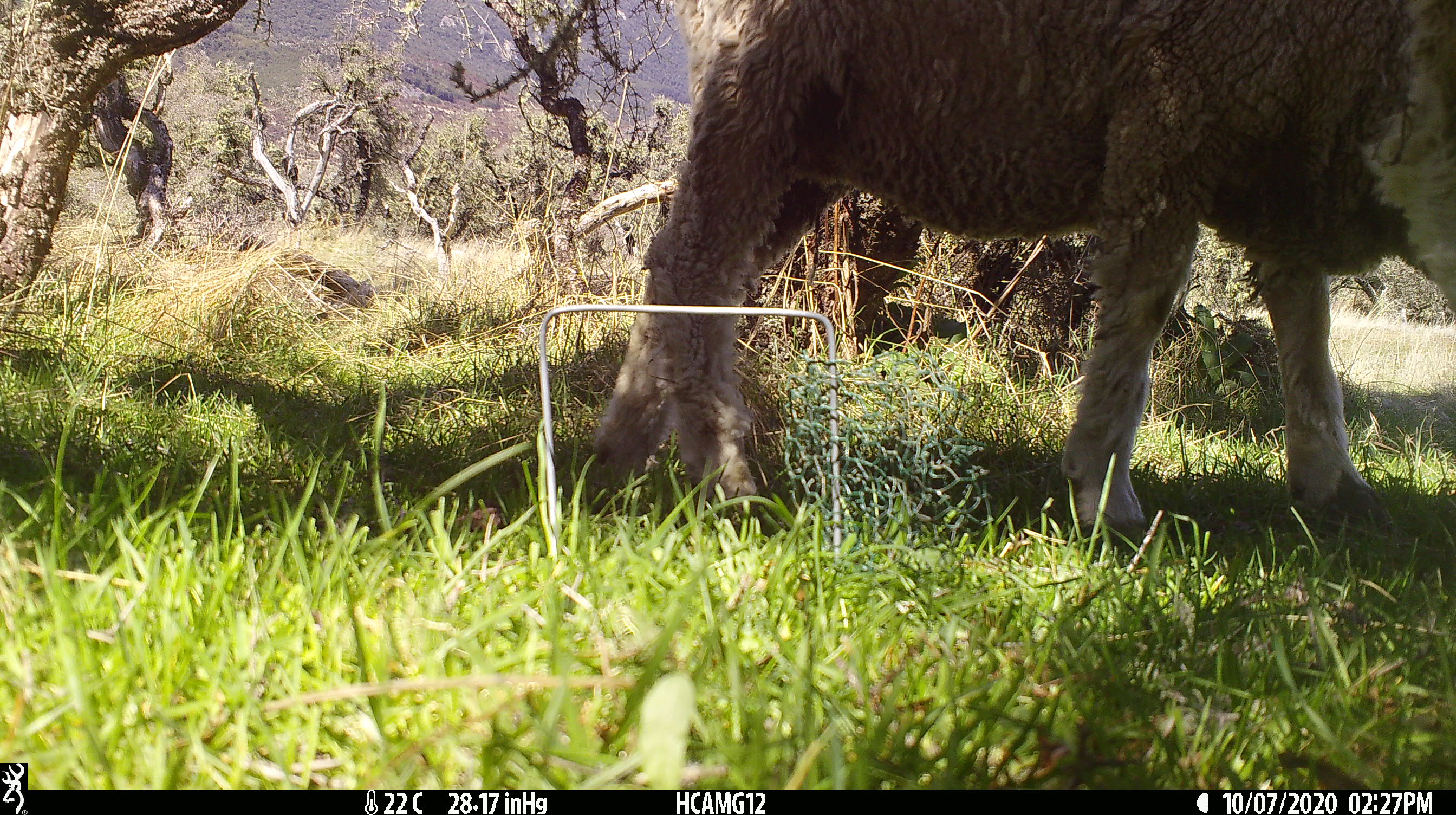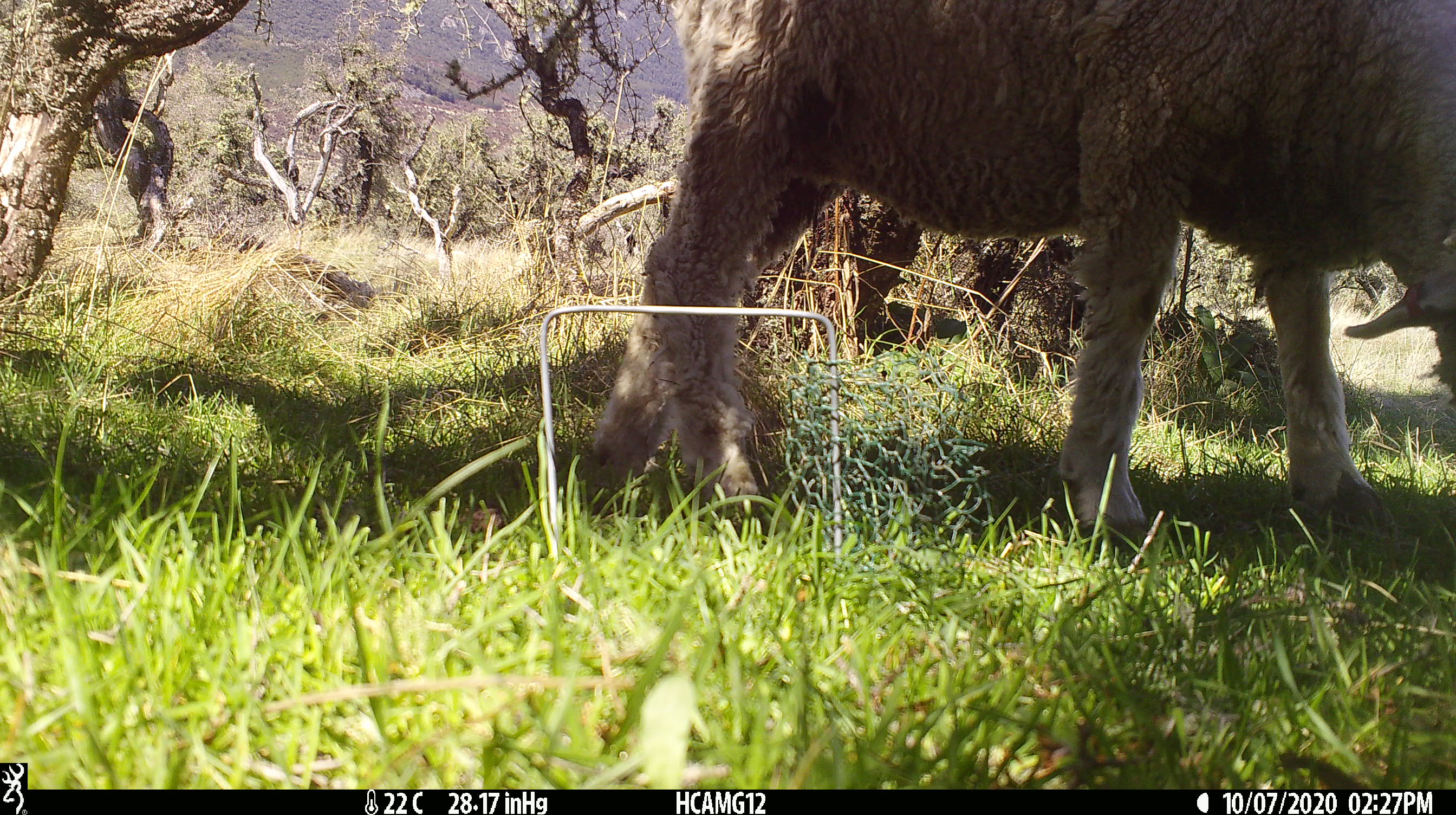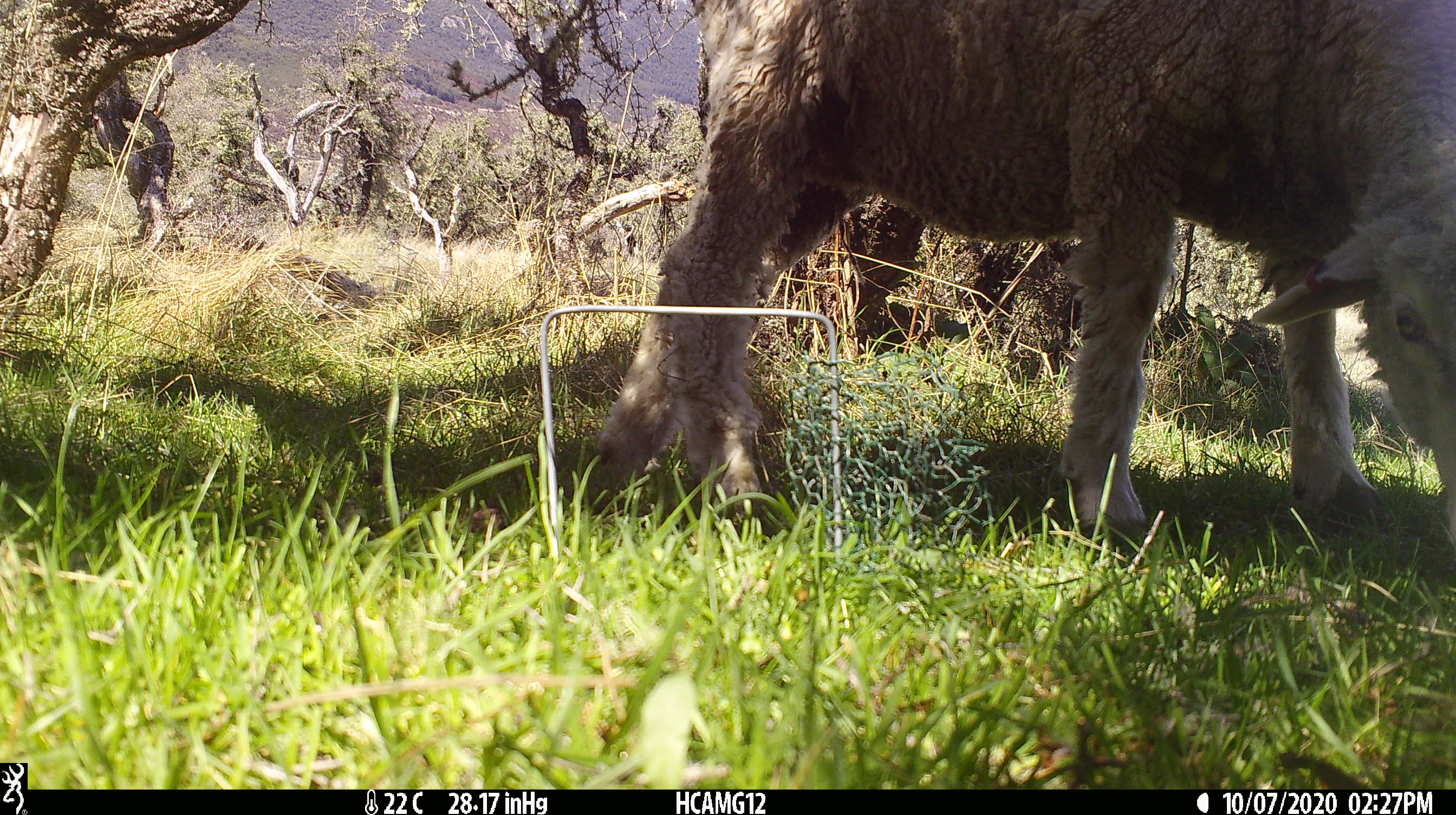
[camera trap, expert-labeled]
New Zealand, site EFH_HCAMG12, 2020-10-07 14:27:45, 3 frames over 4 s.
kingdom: Animalia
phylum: Chordata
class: Mammalia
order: Artiodactyla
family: Bovidae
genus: Ovis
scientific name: Ovis aries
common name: domestic sheep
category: sheep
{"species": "sheep (domestic sheep) (Ovis aries)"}